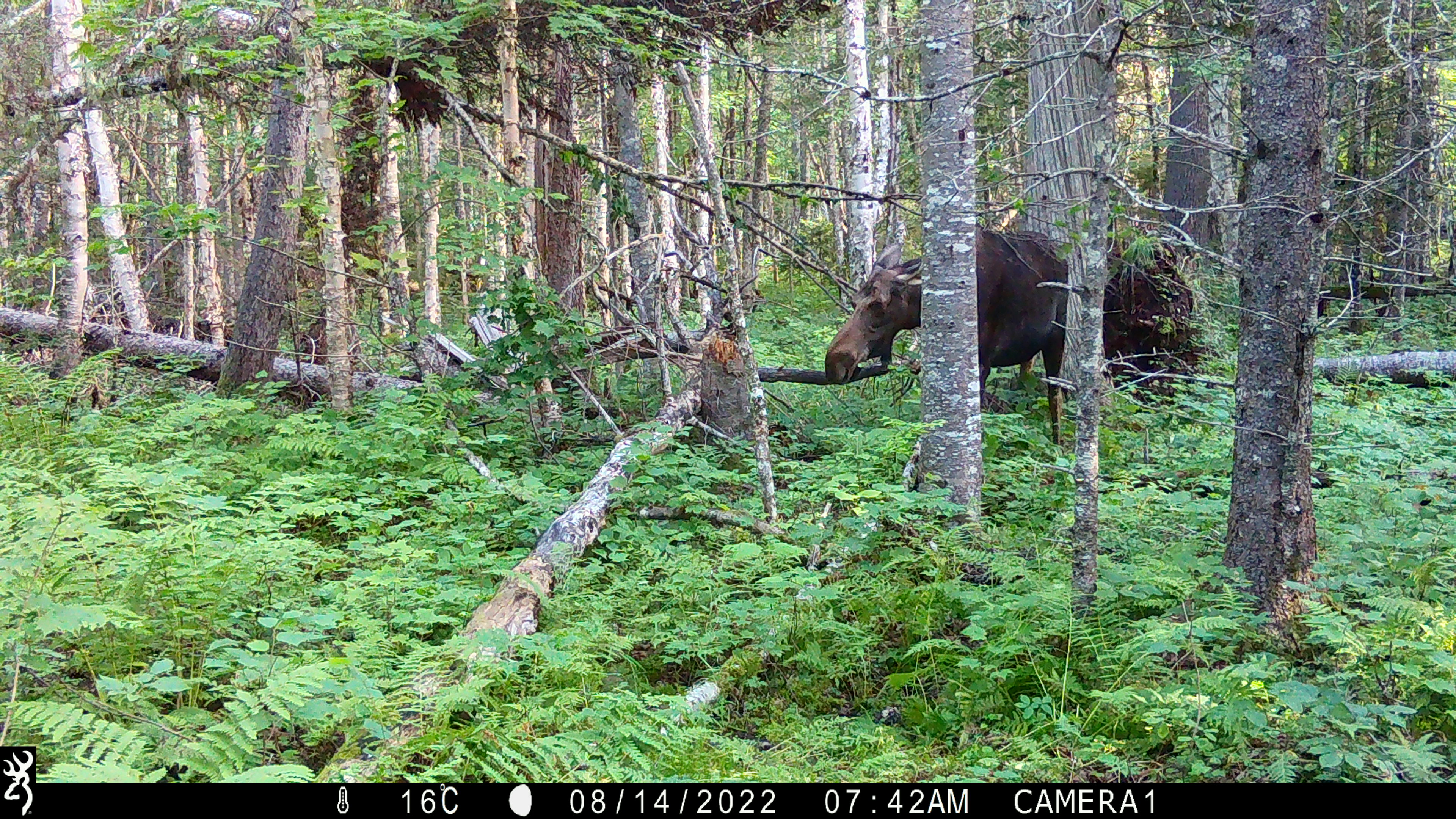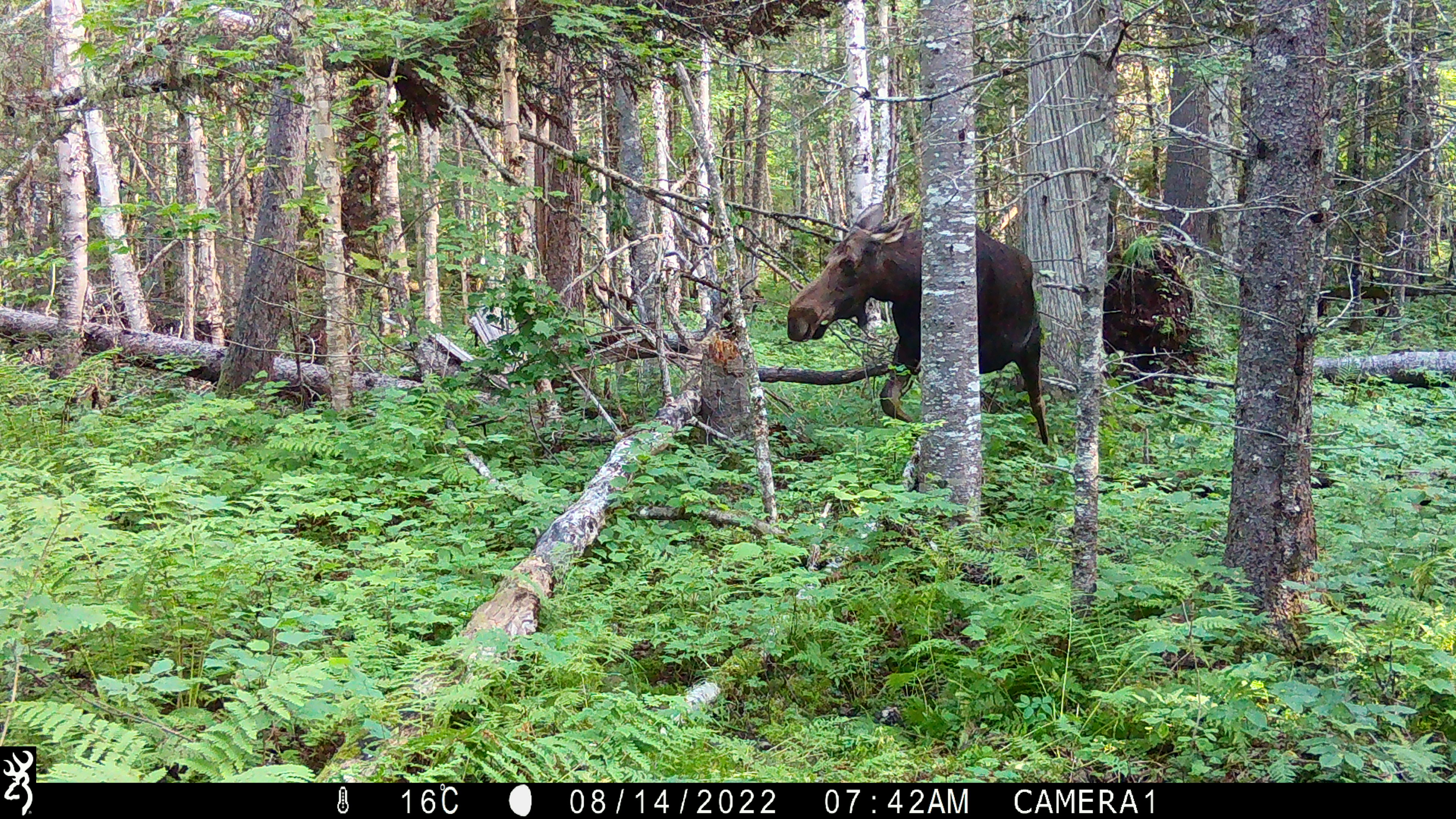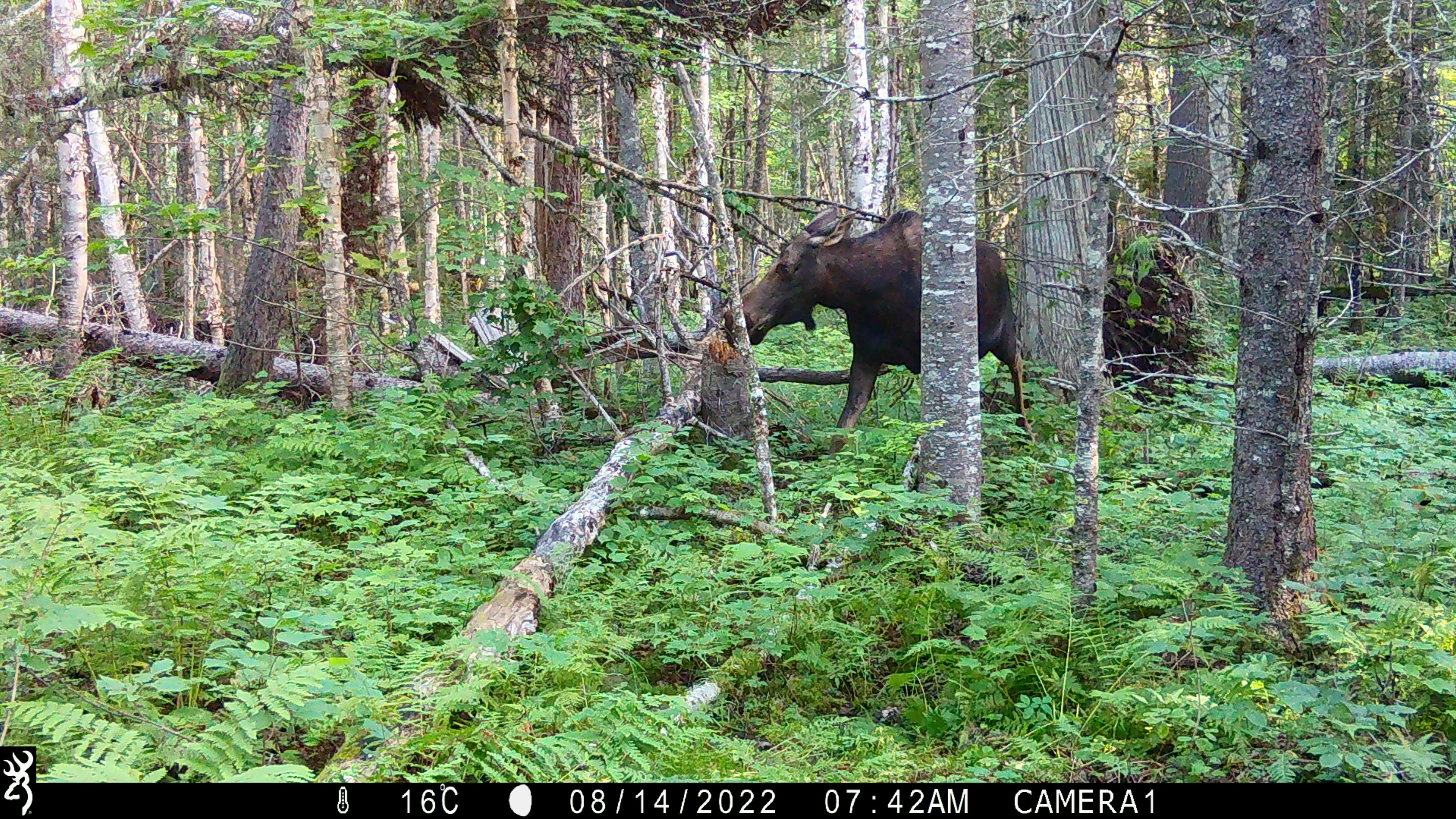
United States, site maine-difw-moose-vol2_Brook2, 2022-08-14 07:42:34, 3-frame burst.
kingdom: Animalia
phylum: Chordata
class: Mammalia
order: Artiodactyla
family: Cervidae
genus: Alces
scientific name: Alces alces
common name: moose